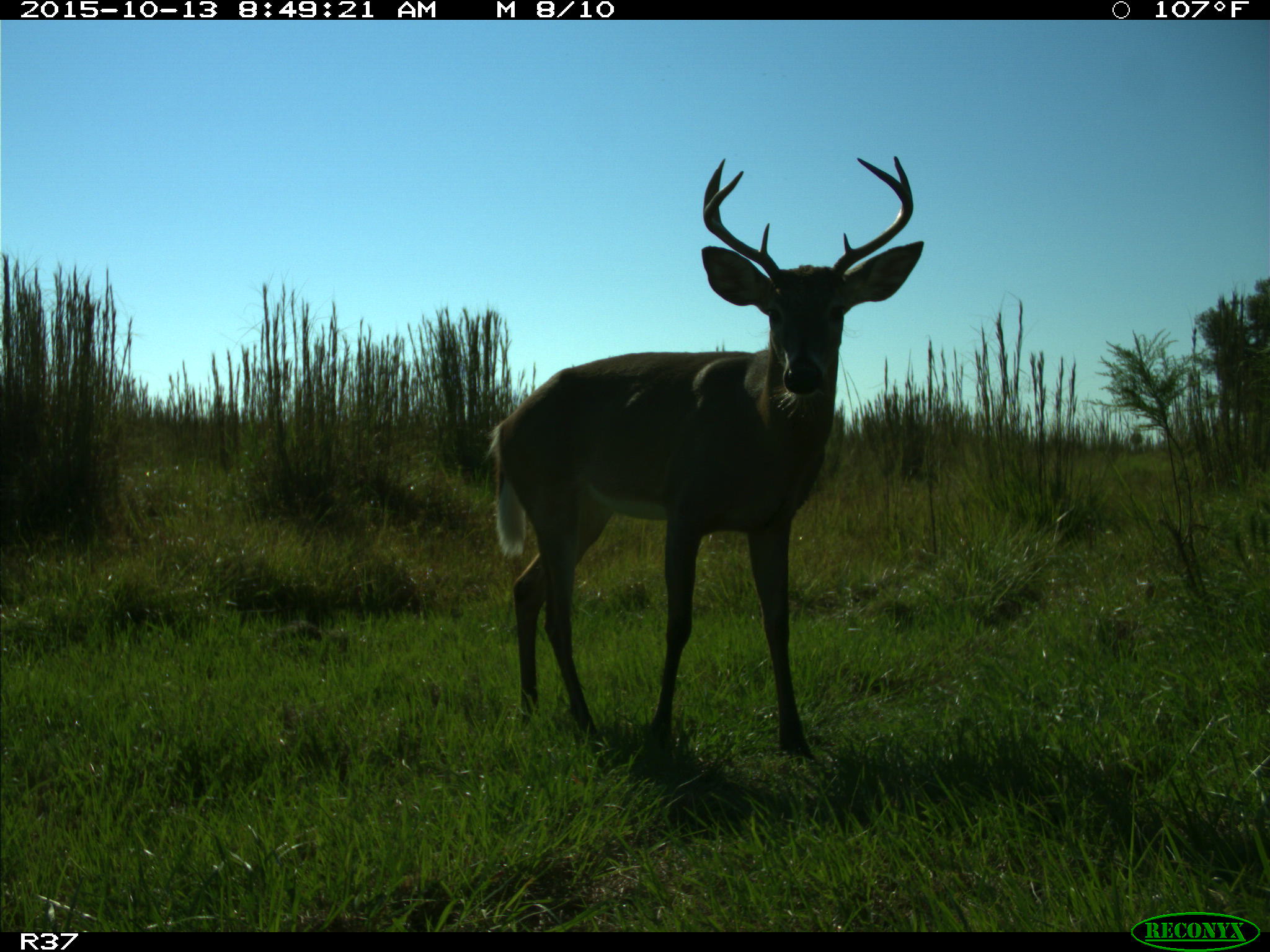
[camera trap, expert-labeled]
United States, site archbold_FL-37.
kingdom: Animalia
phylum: Chordata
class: Mammalia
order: Artiodactyla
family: Cervidae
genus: Odocoileus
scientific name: Odocoileus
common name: deer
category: unidentified deer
Unidentified deer (deer) (Odocoileus).